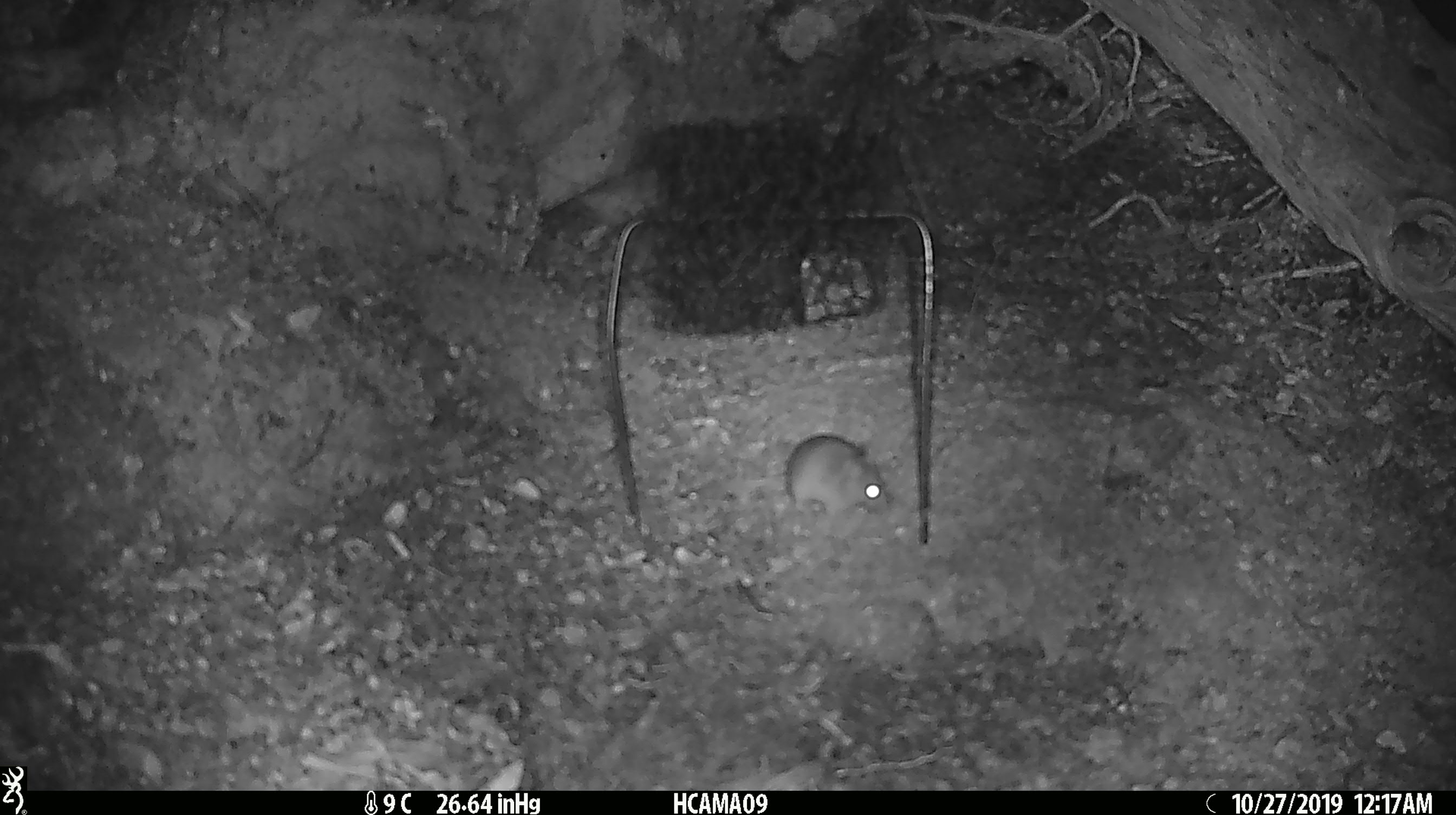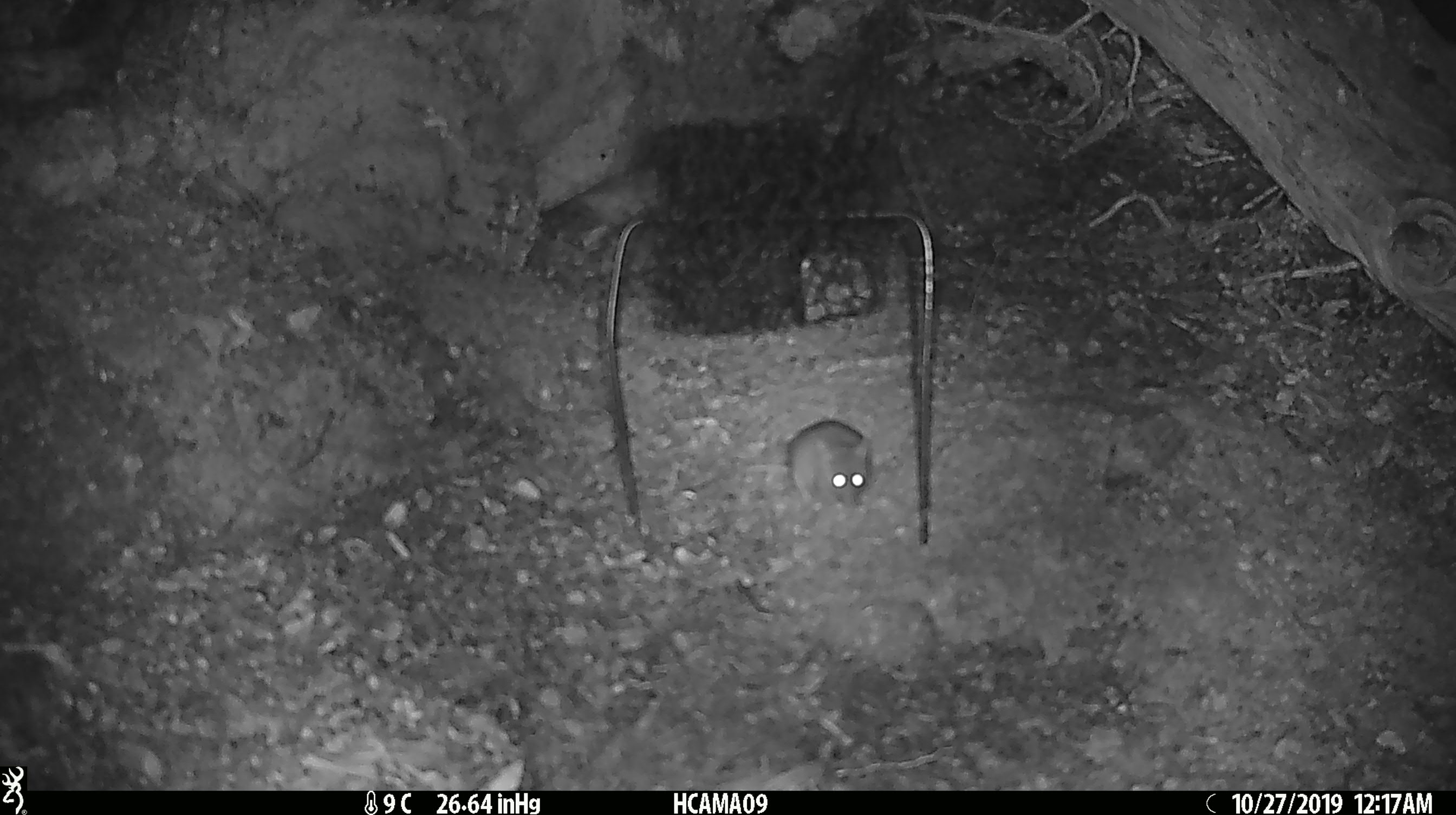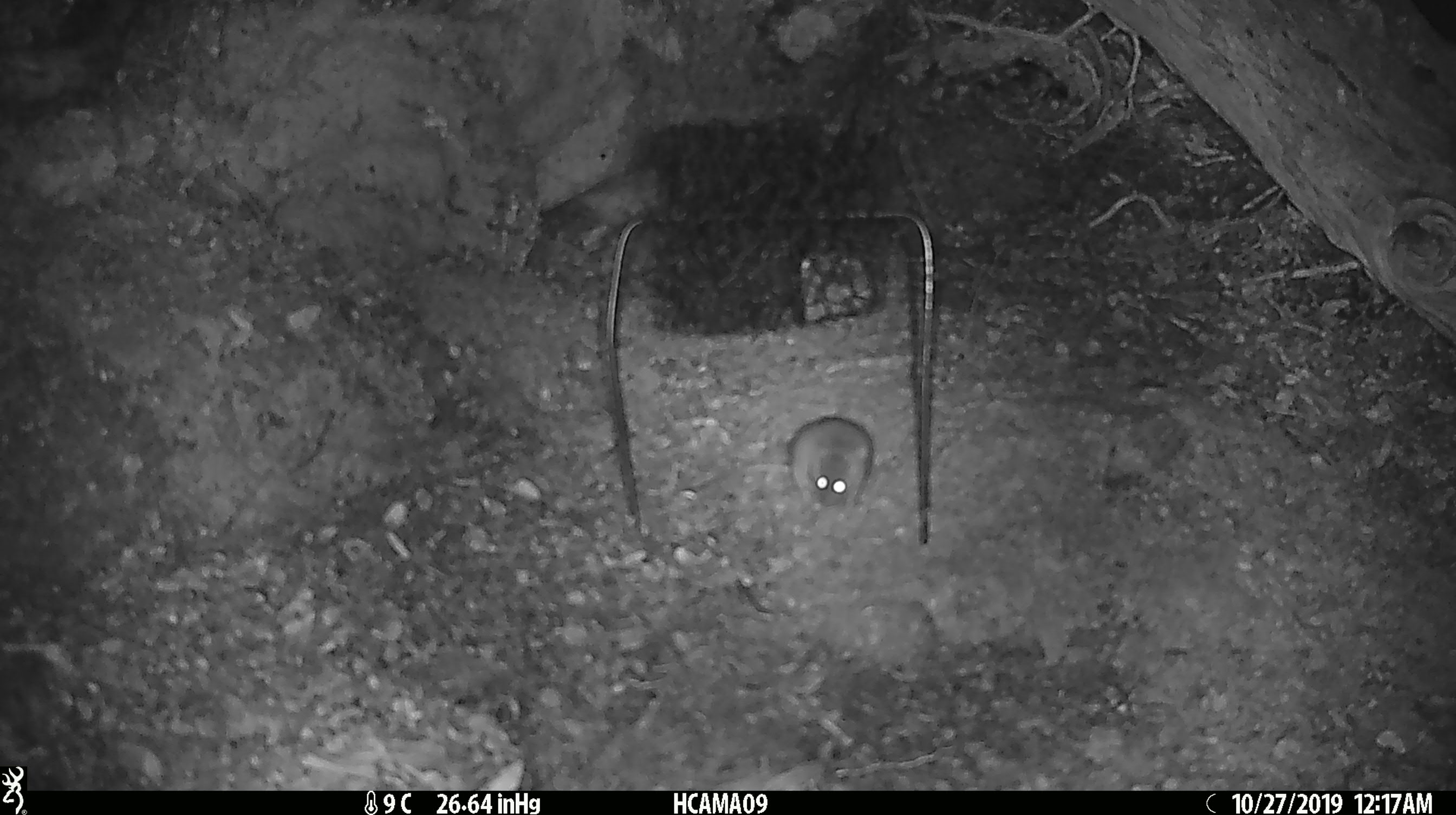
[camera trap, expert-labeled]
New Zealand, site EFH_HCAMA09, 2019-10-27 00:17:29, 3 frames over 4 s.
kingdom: Animalia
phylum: Chordata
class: Mammalia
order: Rodentia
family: Muridae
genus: Mus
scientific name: Mus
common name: mouse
Mouse (Mus).